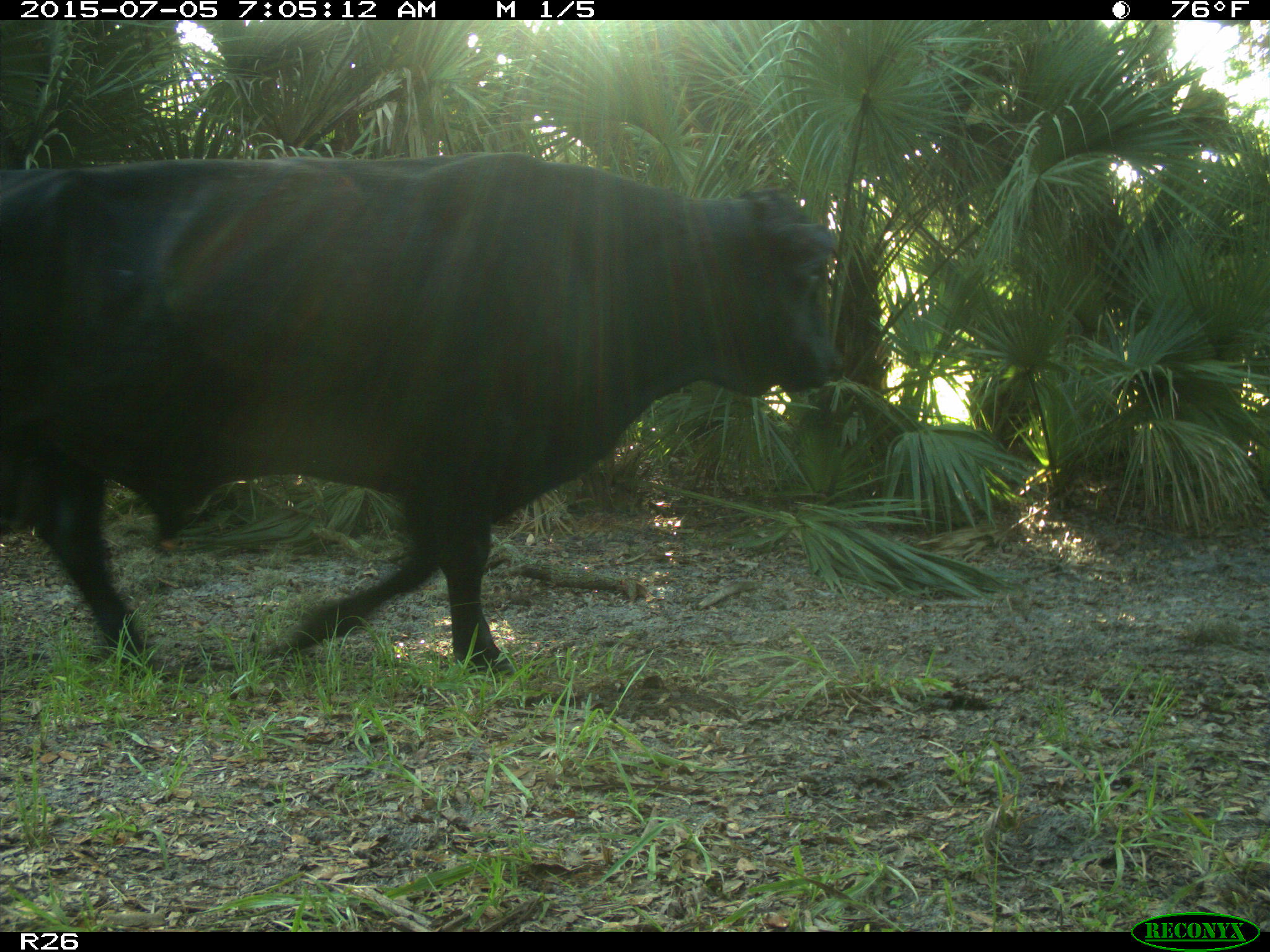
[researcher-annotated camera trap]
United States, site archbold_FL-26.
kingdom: Animalia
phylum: Chordata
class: Mammalia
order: Artiodactyla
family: Bovidae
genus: Bos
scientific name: Bos taurus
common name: domestic cow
Bos taurus (domestic cow).